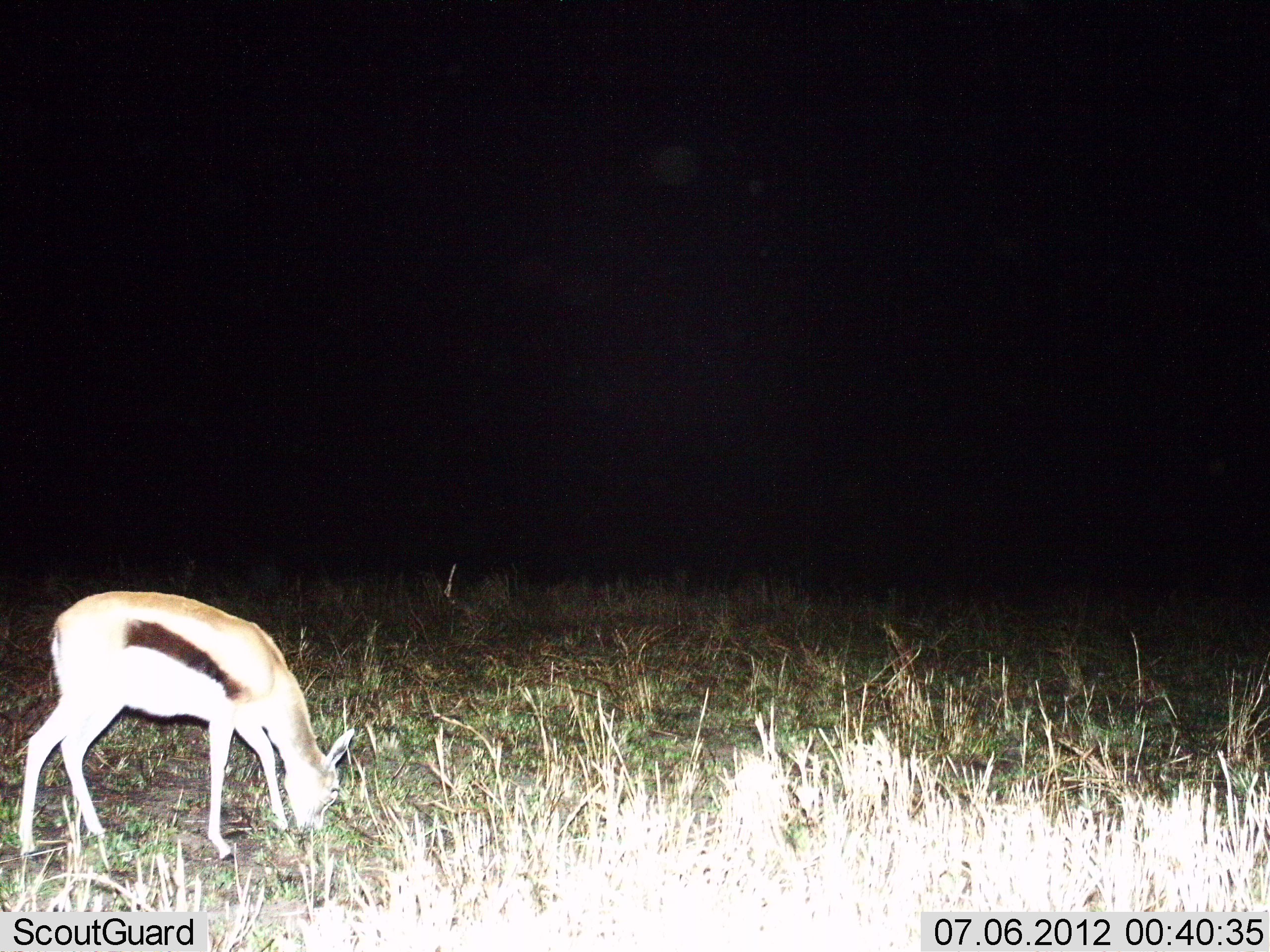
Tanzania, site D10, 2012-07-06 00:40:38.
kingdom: Animalia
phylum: Chordata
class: Mammalia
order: Artiodactyla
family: Bovidae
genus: Eudorcas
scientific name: Eudorcas thomsonii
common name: thomson's gazelle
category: gazellethomsons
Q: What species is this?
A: Gazellethomsons (thomson's gazelle) (Eudorcas thomsonii).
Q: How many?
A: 1.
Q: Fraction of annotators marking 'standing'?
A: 10%.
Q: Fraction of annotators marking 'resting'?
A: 0%.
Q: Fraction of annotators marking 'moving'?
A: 0%.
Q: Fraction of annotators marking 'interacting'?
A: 0%.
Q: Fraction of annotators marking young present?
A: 0%.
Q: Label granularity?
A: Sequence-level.